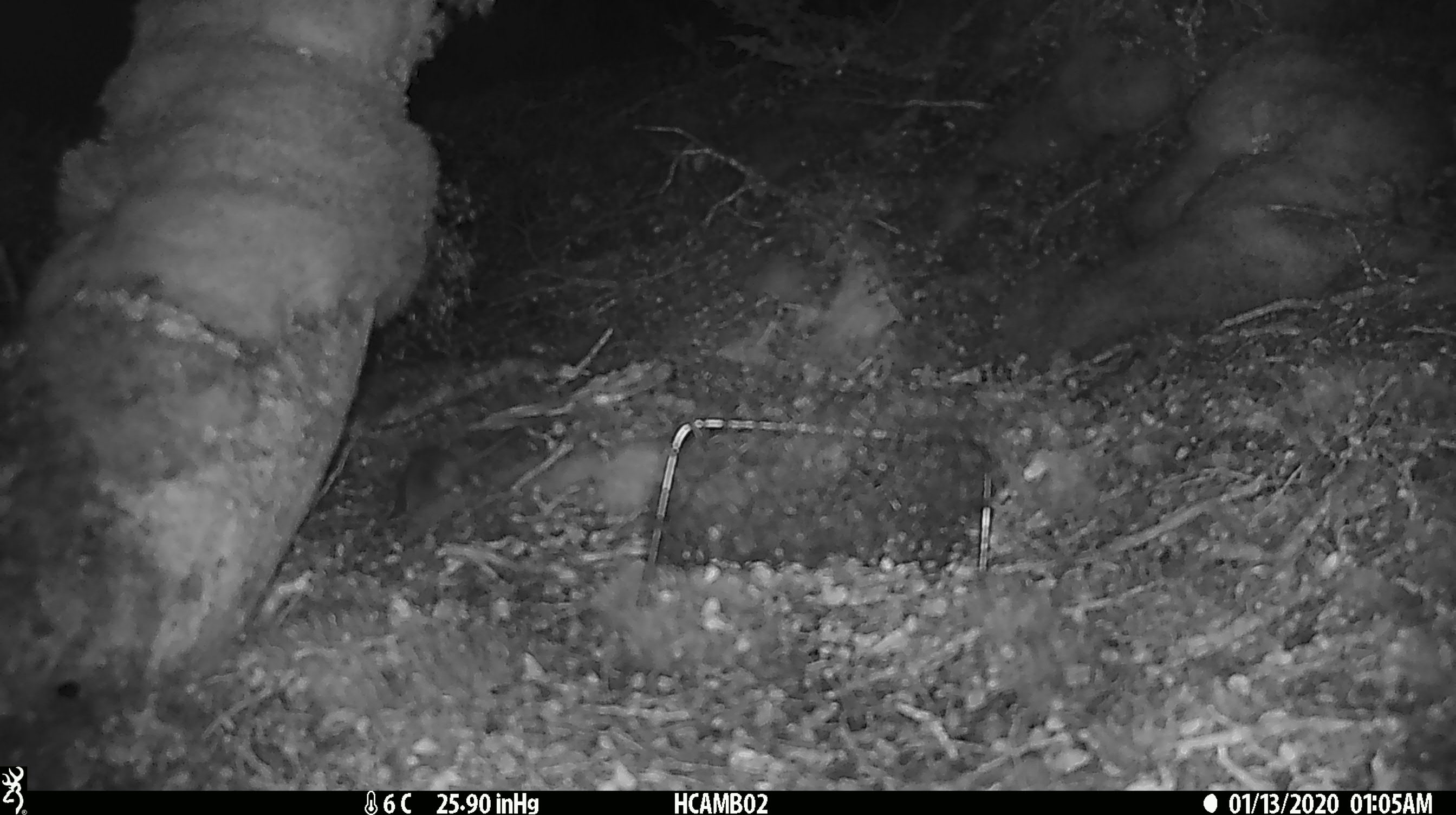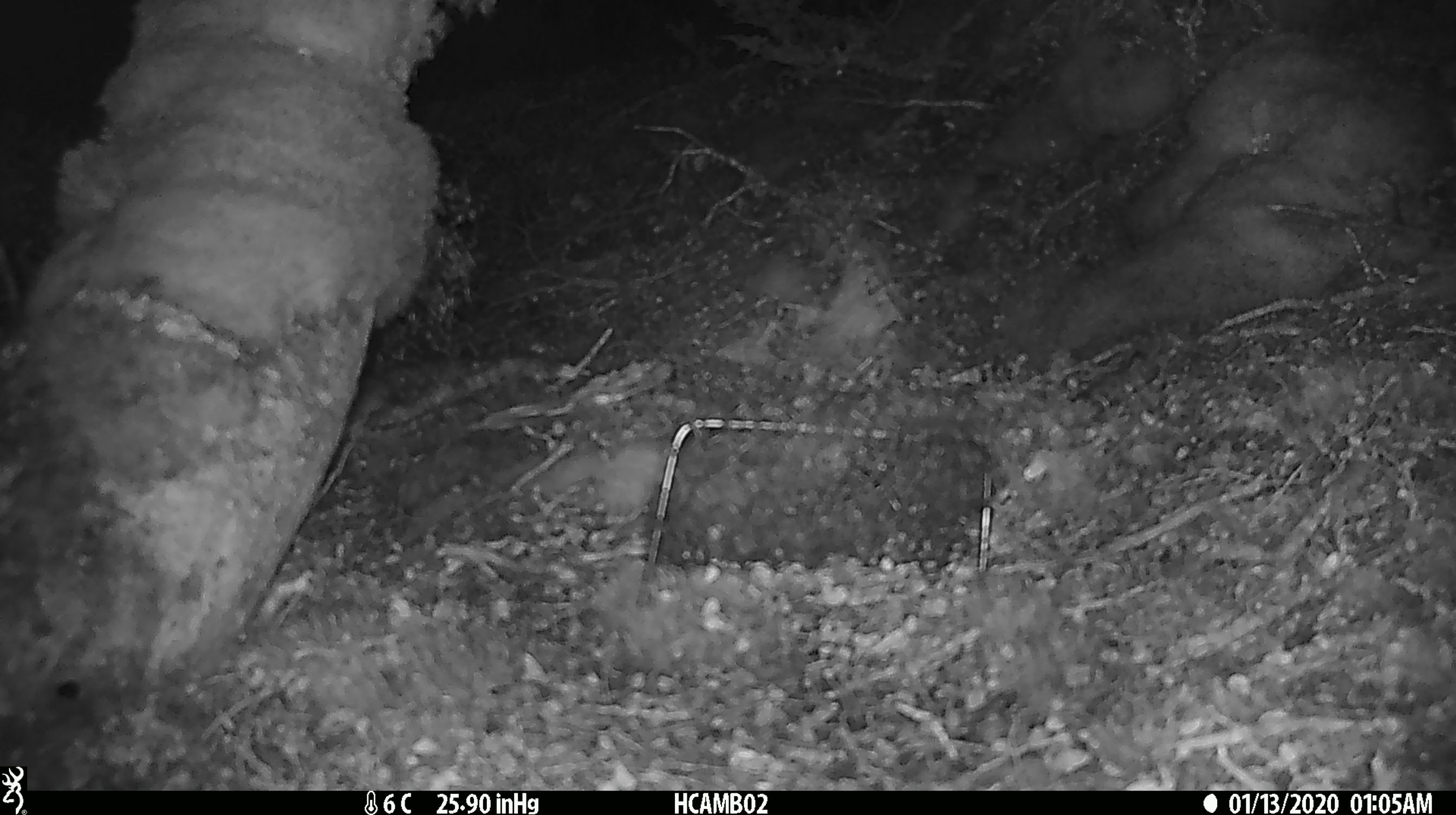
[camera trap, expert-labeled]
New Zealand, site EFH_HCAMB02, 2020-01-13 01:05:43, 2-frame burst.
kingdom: Animalia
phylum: Chordata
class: Mammalia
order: Rodentia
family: Muridae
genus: Mus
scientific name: Mus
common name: mouse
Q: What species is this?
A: Mouse (Mus).